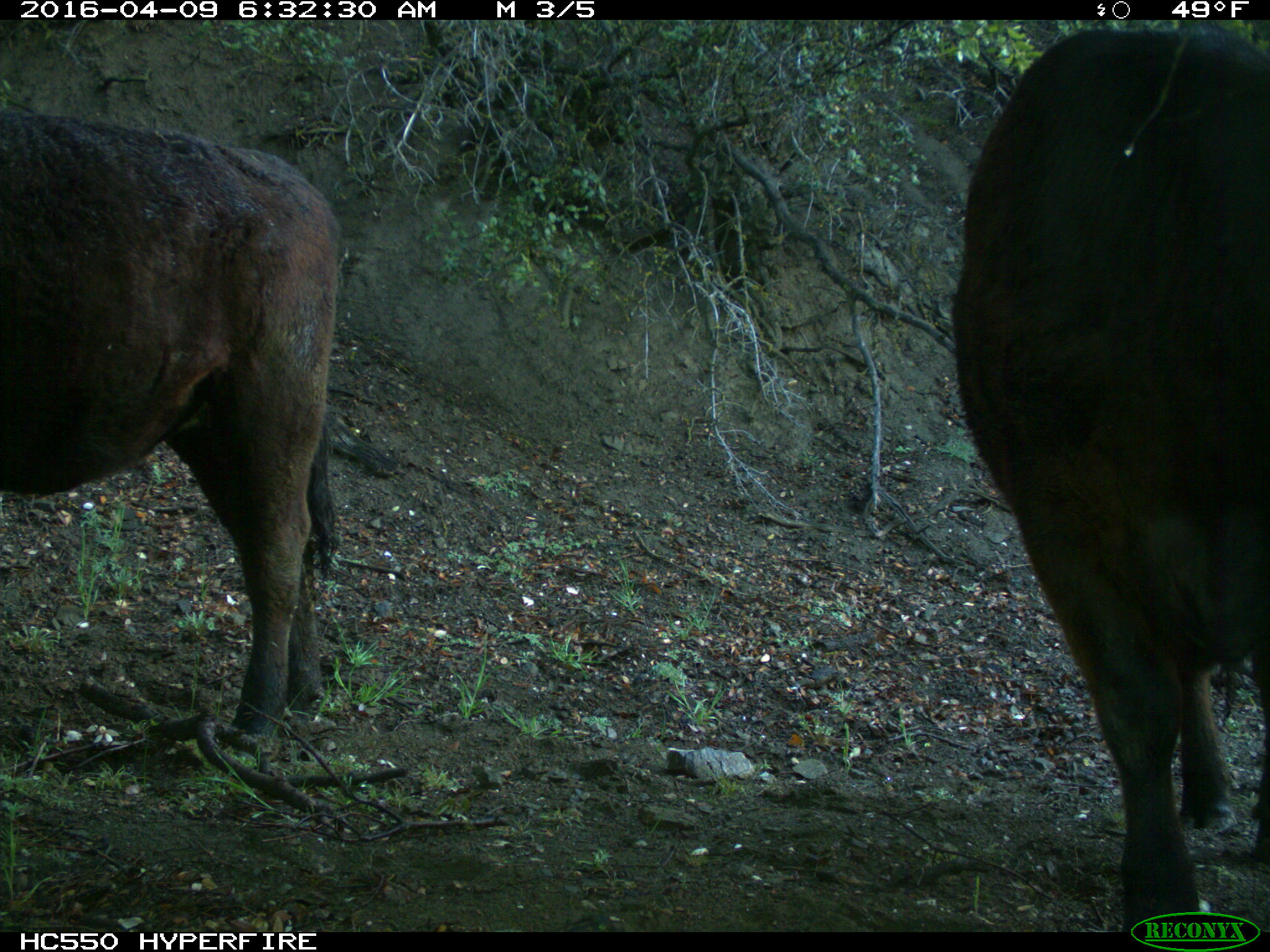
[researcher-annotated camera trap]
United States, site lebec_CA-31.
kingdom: Animalia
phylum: Chordata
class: Mammalia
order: Artiodactyla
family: Bovidae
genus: Bos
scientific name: Bos taurus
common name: domestic cow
Bos taurus (domestic cow).